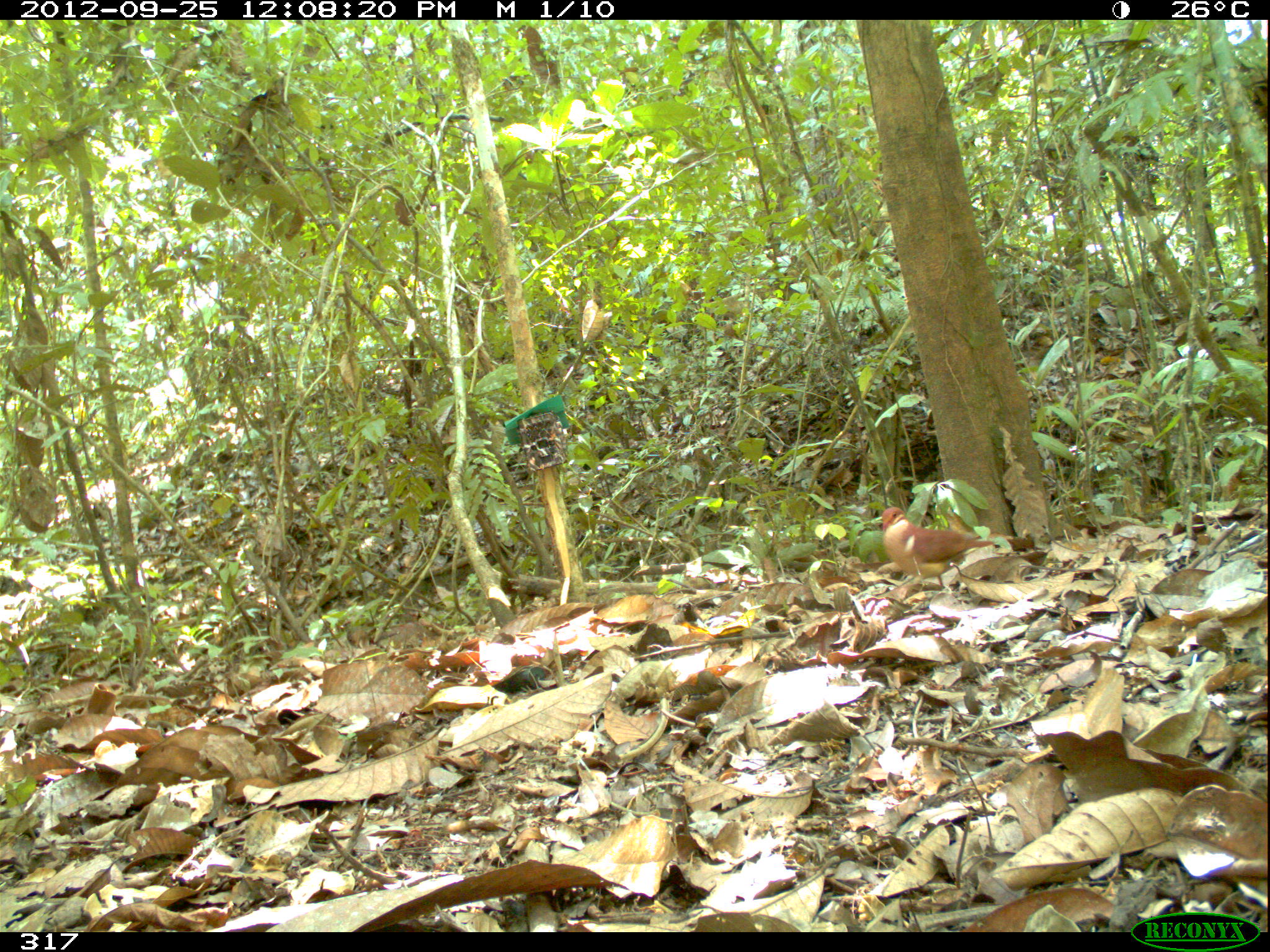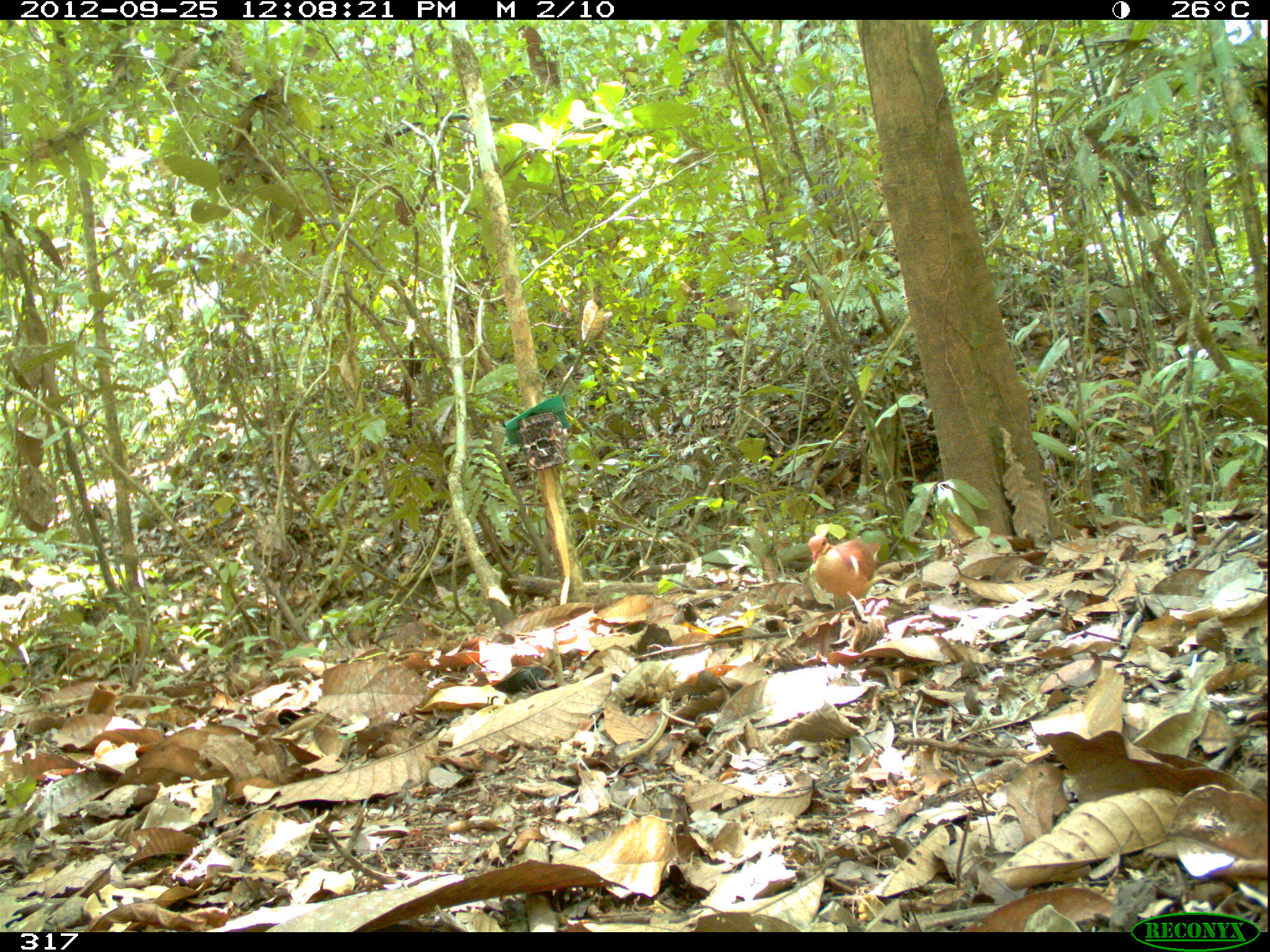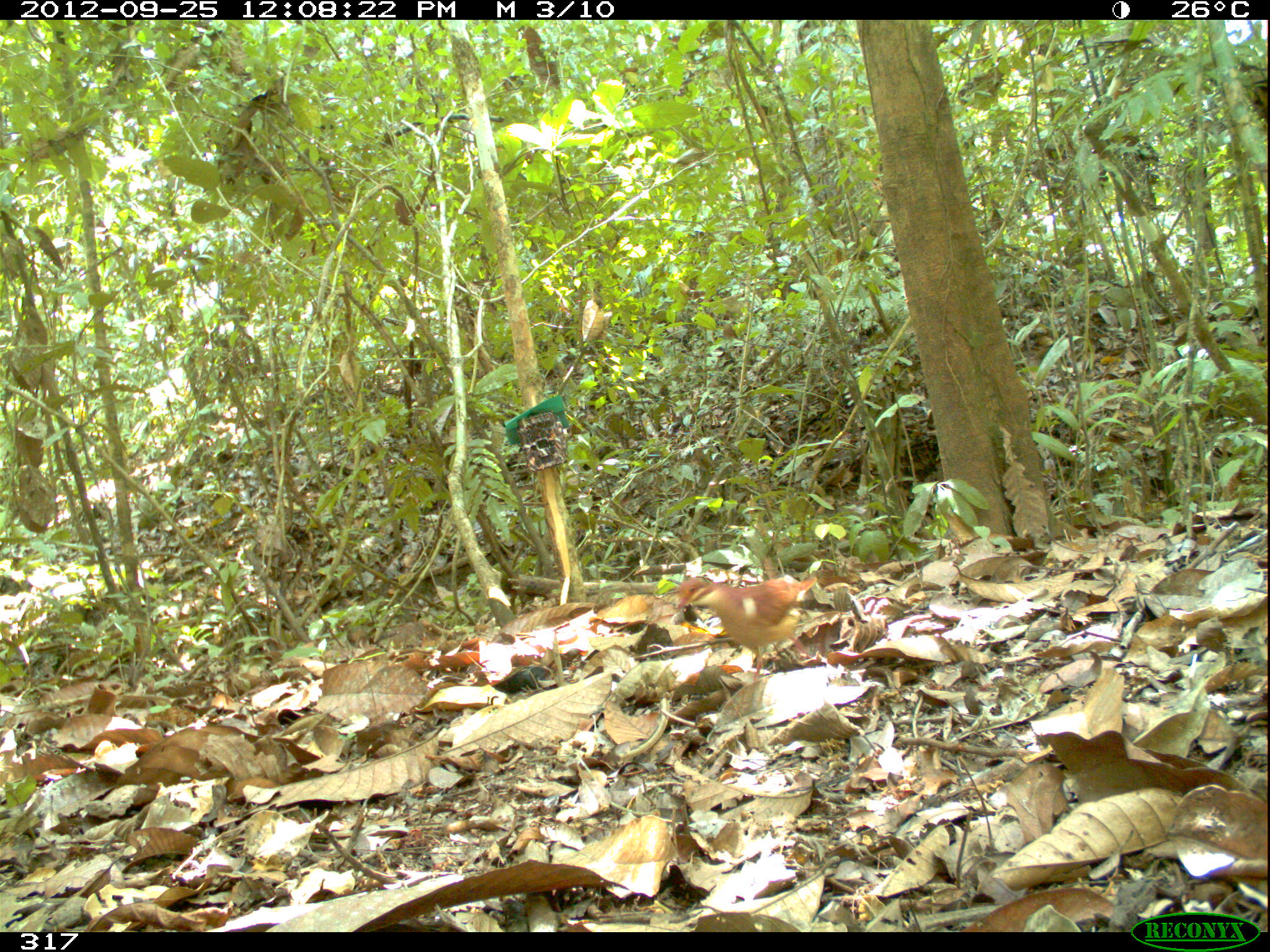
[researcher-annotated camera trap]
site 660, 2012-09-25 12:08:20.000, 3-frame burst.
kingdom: Animalia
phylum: Chordata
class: Aves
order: Columbiformes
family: Columbidae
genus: Geotrygon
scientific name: Geotrygon montana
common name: ruddy quail-dove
Geotrygon montana (ruddy quail-dove).